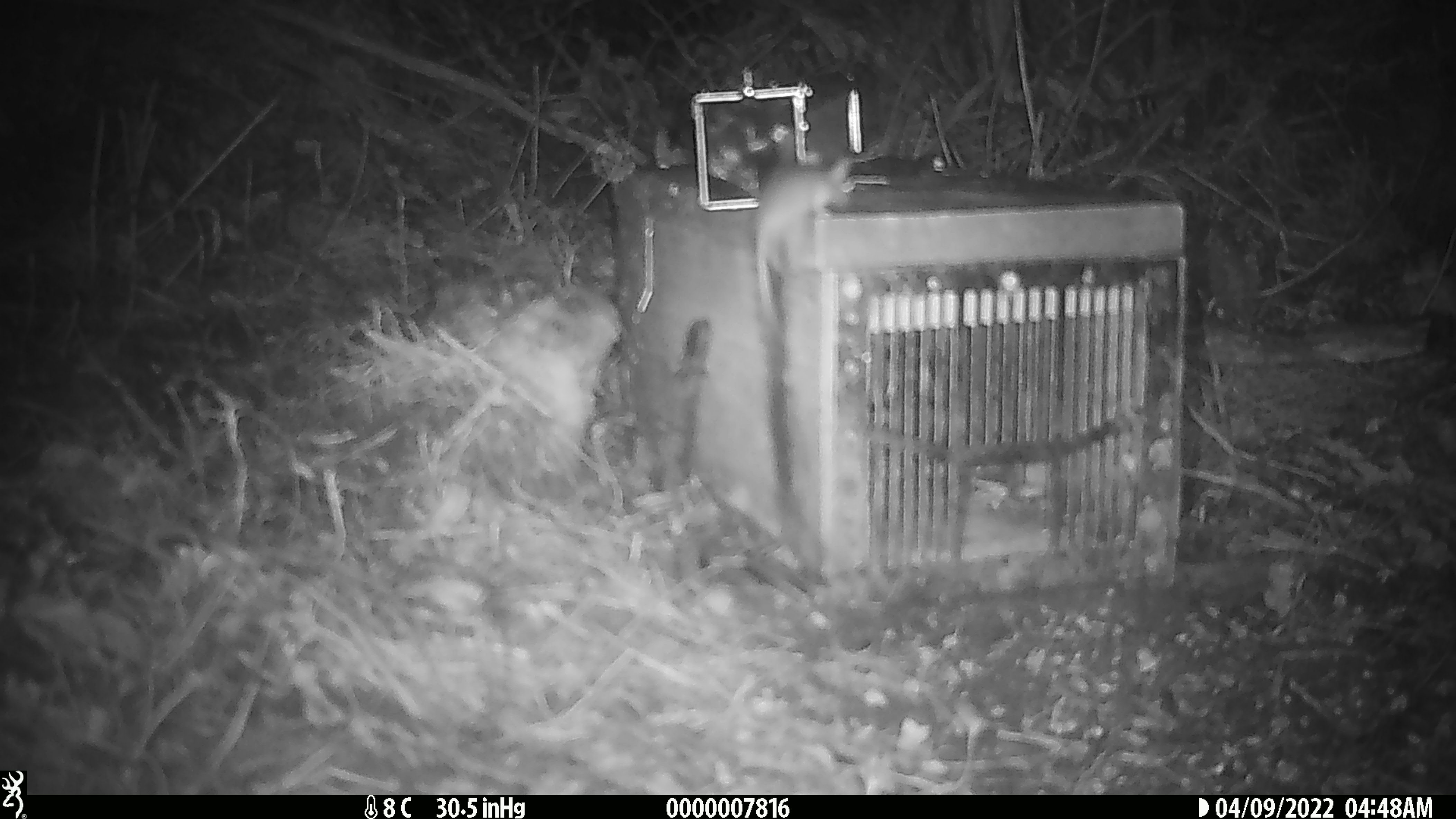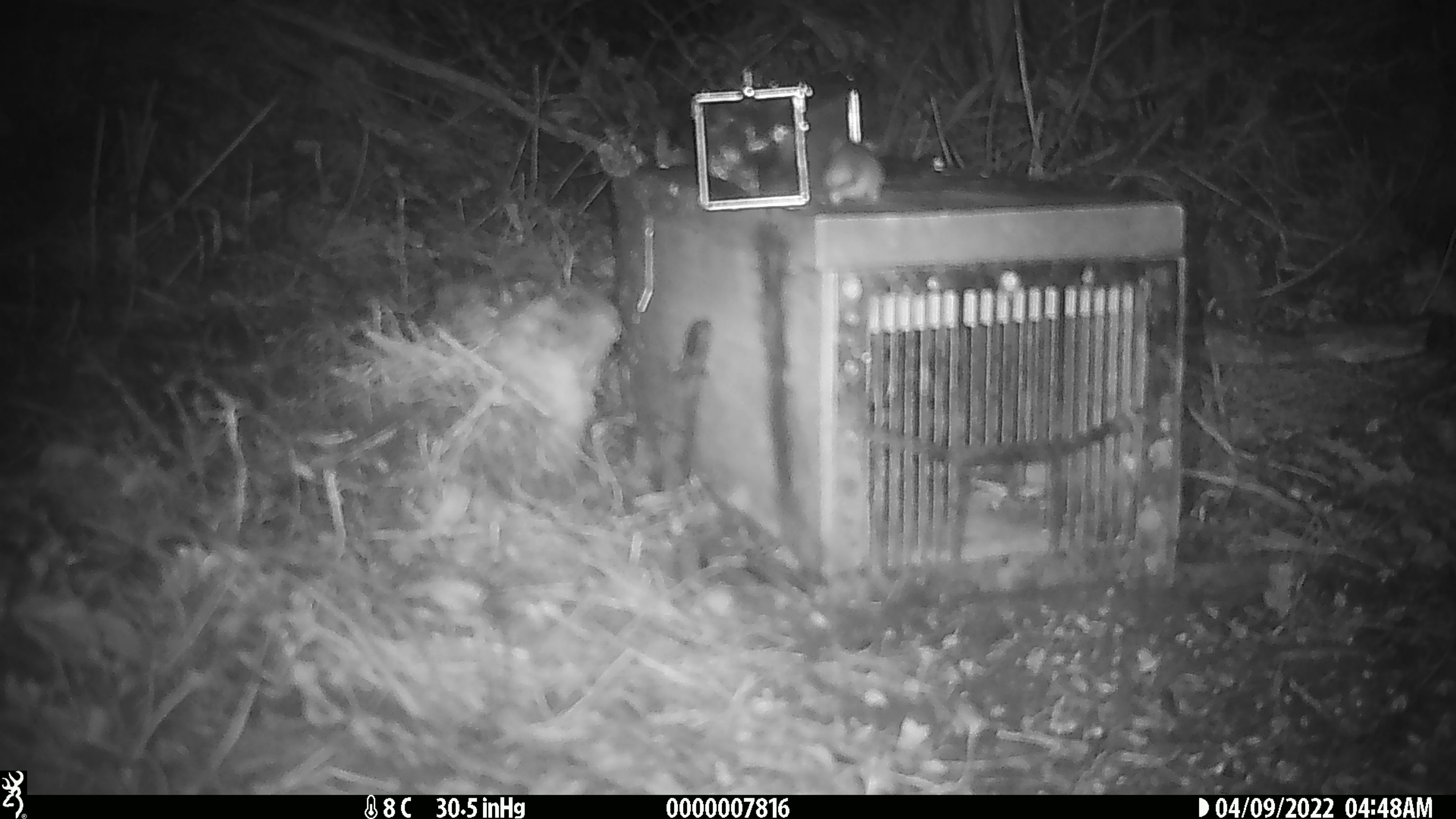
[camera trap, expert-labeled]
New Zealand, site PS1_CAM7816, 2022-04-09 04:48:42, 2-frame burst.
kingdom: Animalia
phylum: Chordata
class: Mammalia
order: Rodentia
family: Muridae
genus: Mus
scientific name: Mus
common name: mouse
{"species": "mouse (Mus)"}